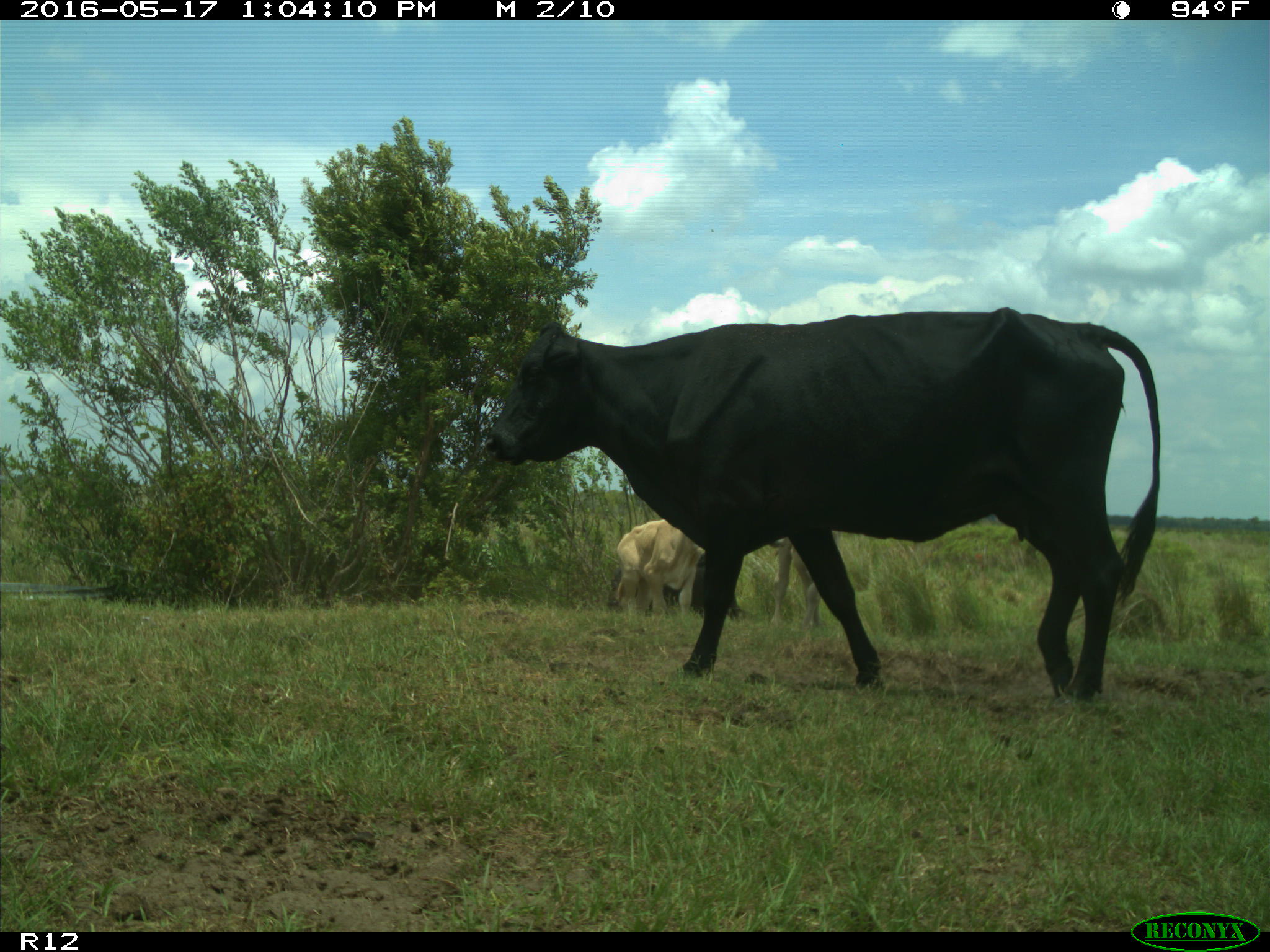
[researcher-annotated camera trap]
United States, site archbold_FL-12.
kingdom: Animalia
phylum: Chordata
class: Mammalia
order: Artiodactyla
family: Bovidae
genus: Bos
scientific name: Bos taurus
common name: domestic cow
Bos taurus (domestic cow).